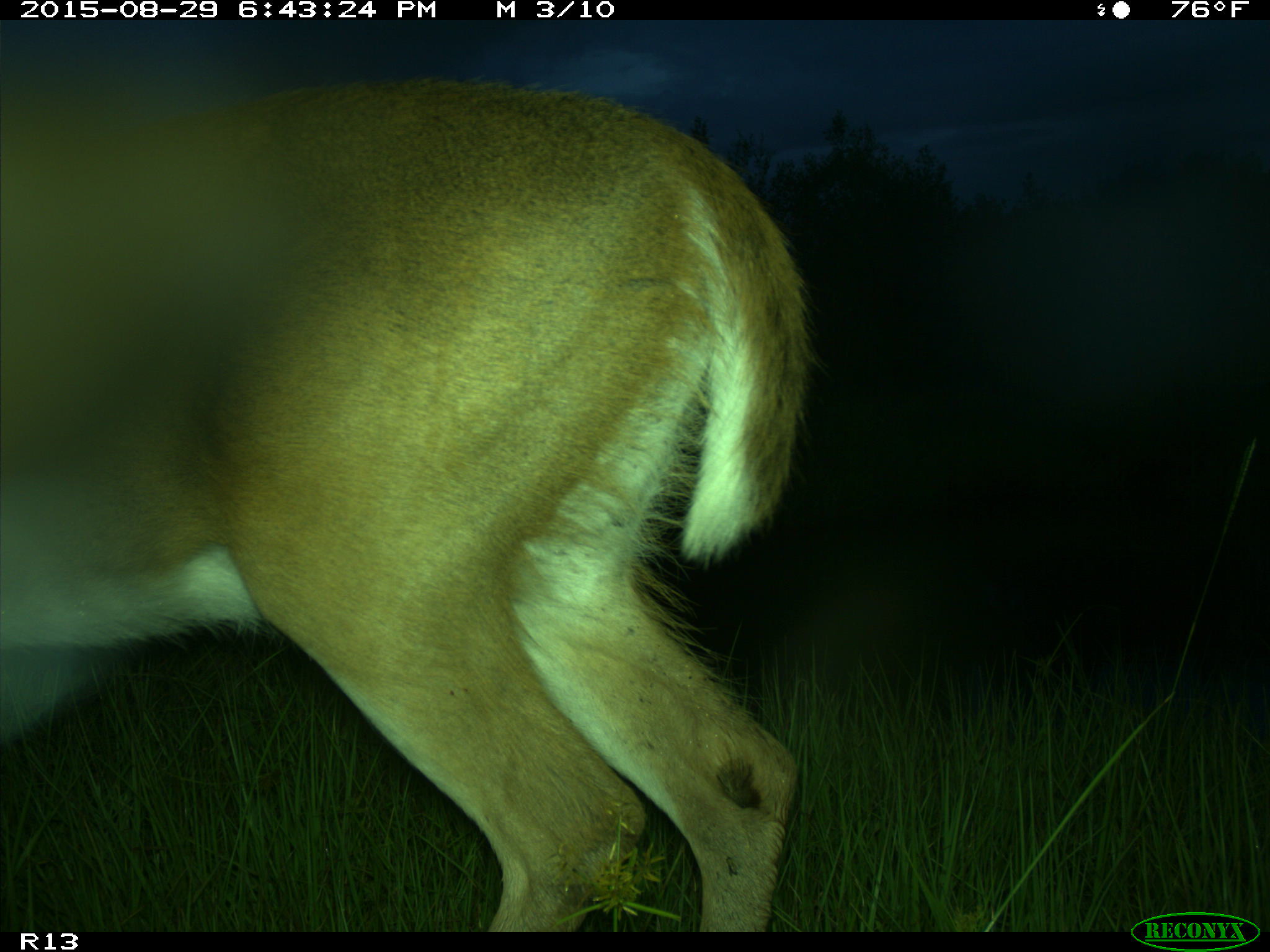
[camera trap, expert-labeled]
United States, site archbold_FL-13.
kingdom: Animalia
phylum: Chordata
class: Mammalia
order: Artiodactyla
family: Cervidae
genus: Odocoileus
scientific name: Odocoileus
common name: deer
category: unidentified deer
Unidentified deer (deer) (Odocoileus).